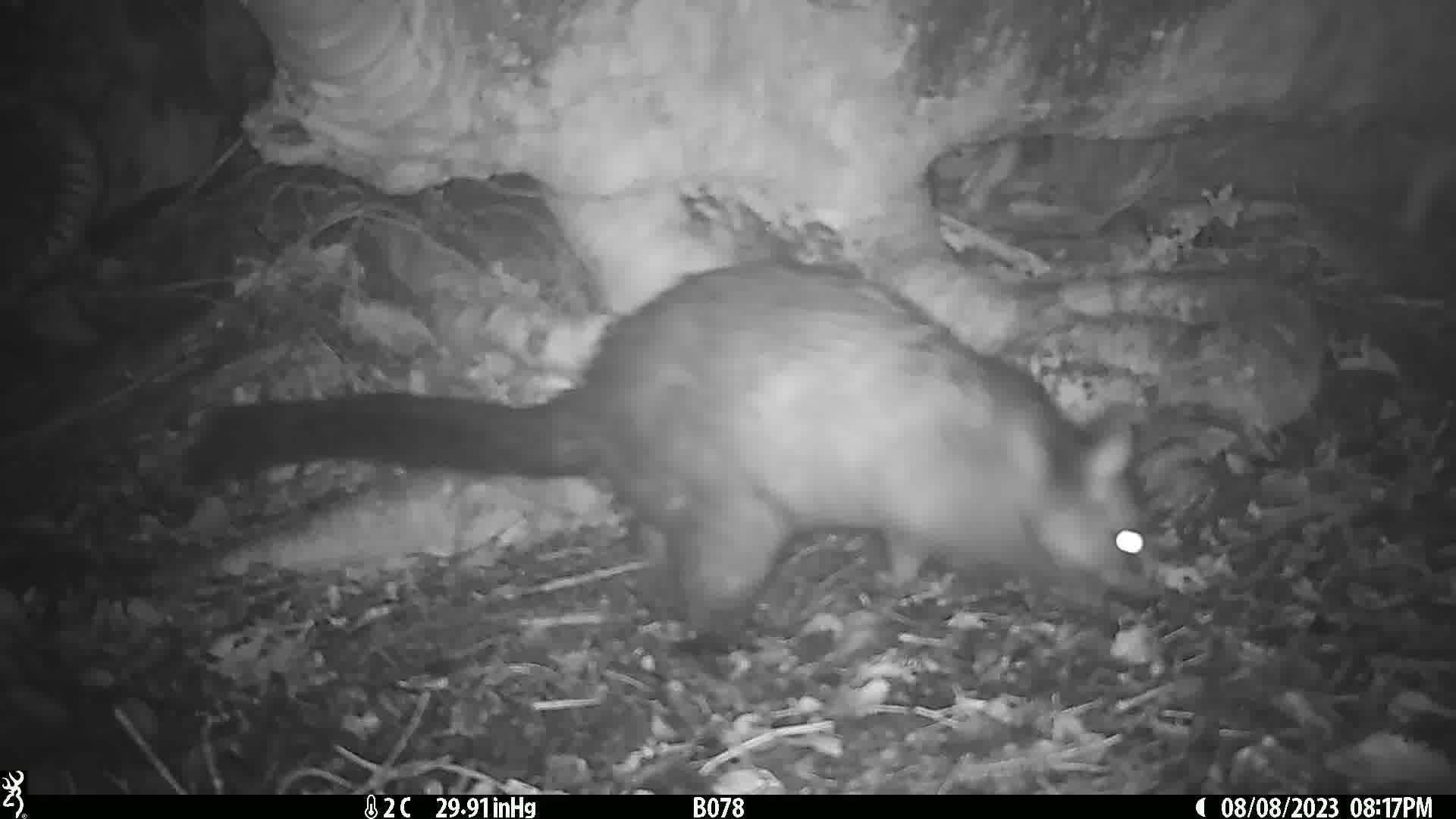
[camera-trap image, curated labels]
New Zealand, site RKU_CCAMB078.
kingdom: Animalia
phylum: Chordata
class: Mammalia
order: Diprotodontia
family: Phalangeridae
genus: Trichosurus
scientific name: Trichosurus vulpecula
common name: common brushtail possum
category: possum